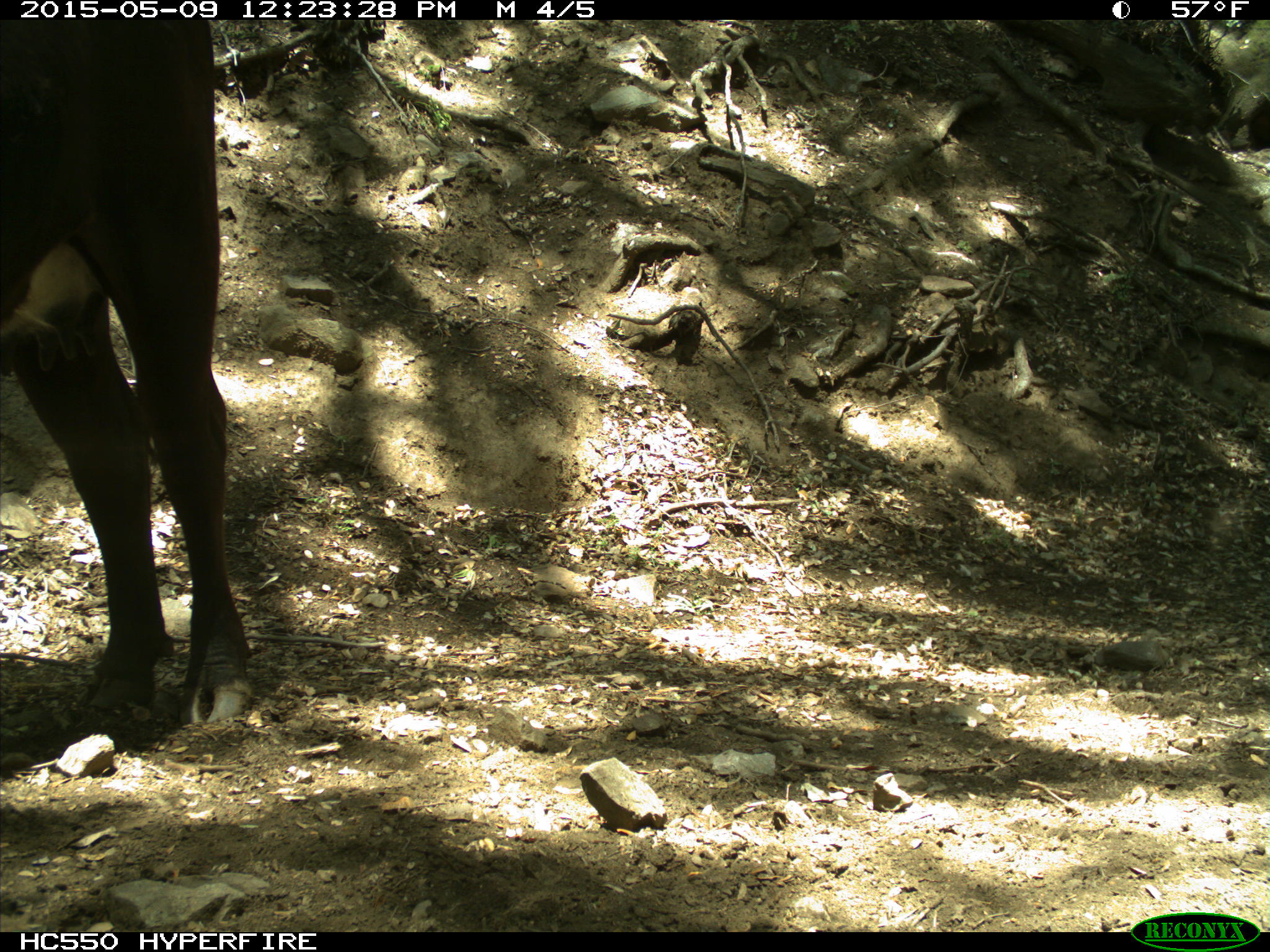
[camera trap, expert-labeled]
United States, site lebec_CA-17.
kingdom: Animalia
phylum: Chordata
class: Mammalia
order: Artiodactyla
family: Bovidae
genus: Bos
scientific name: Bos taurus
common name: domestic cow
Bos taurus (domestic cow).